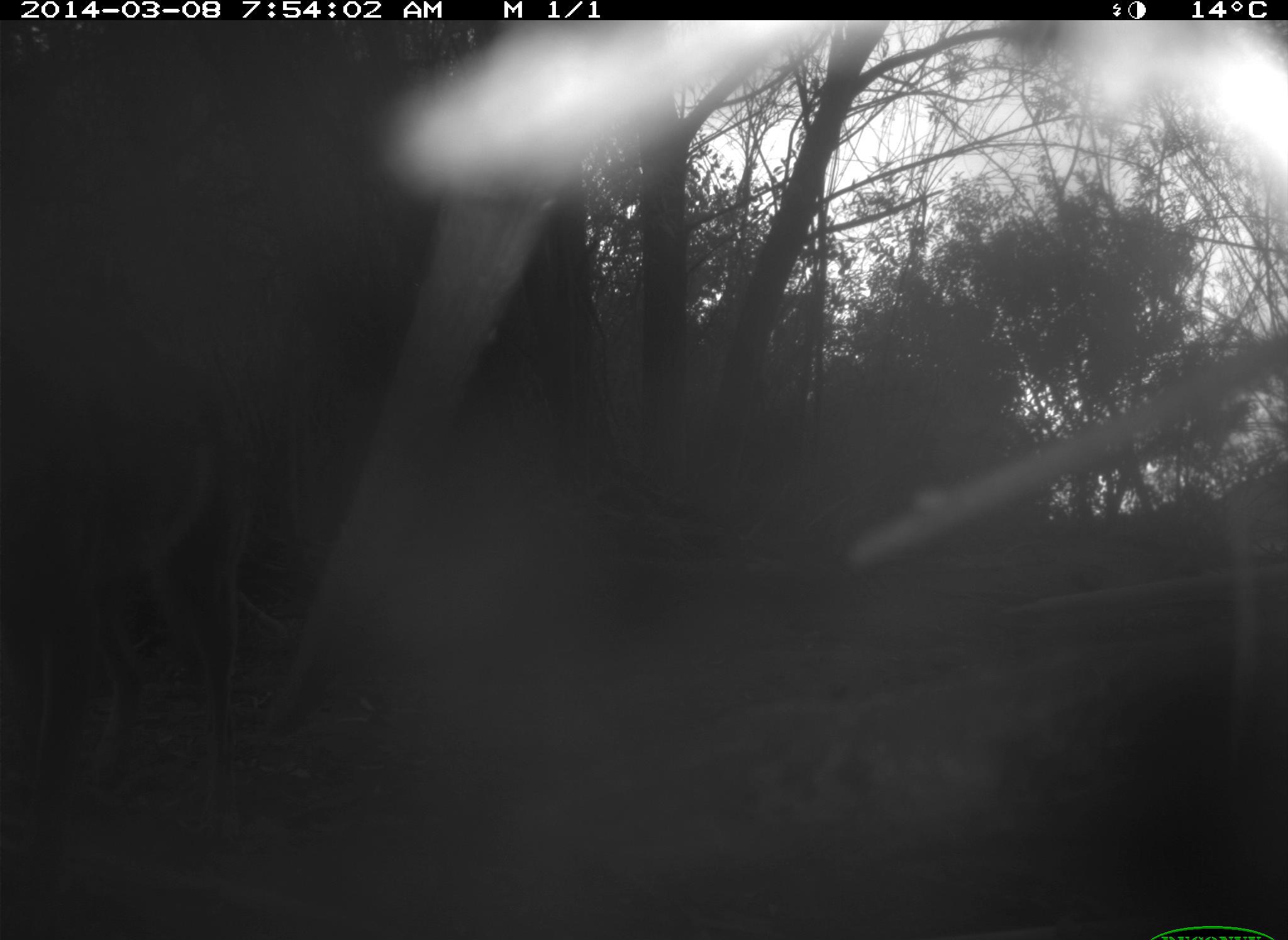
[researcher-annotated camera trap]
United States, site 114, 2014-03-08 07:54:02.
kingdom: Animalia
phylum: Chordata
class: Mammalia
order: Carnivora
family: Canidae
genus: Canis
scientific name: Canis latrans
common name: coyote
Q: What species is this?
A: Coyote (Canis latrans).